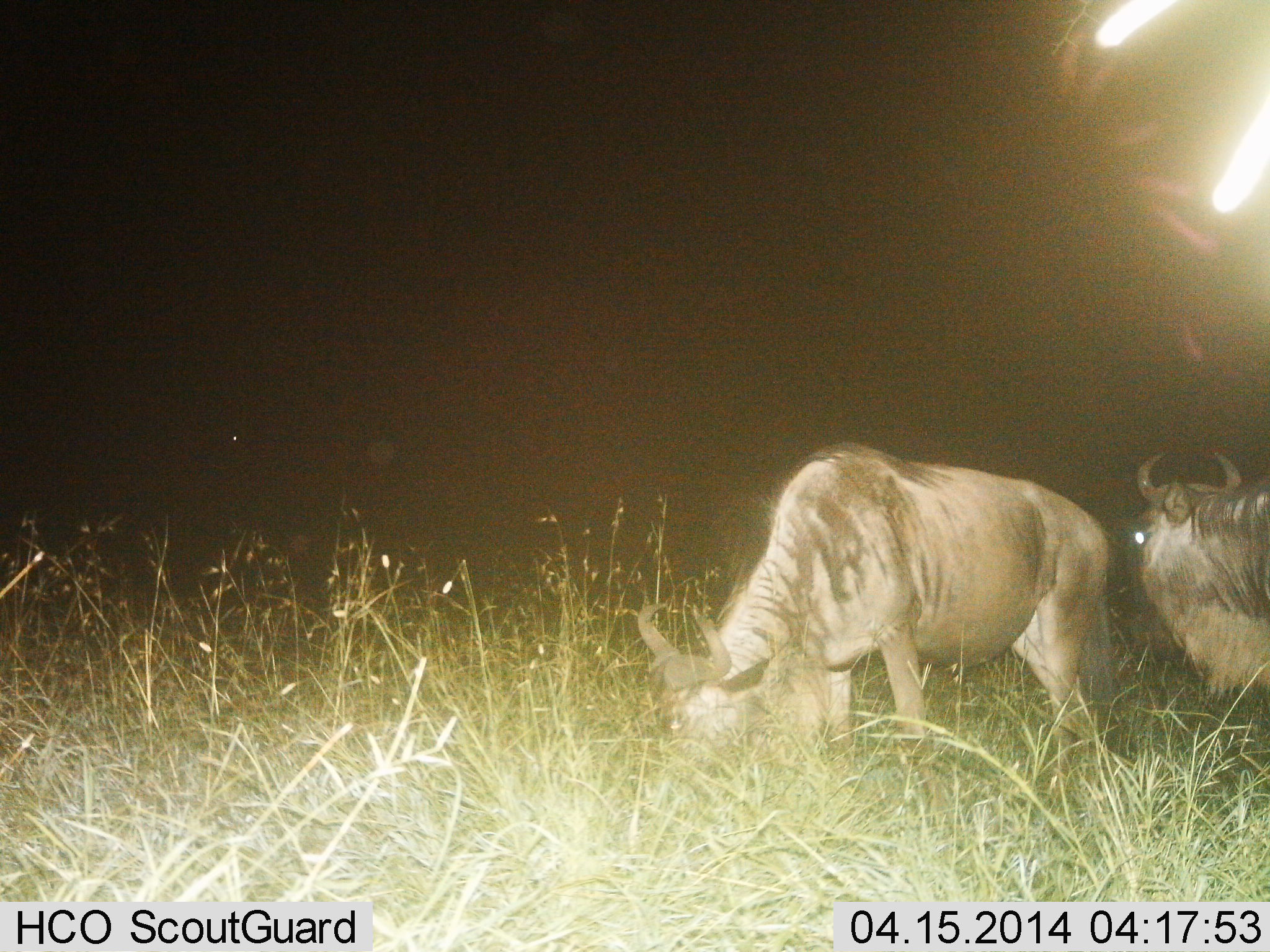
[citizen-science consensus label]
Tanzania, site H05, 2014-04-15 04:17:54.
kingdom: Animalia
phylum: Chordata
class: Mammalia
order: Artiodactyla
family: Bovidae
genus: Connochaetes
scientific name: Connochaetes taurinus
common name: blue wildebeest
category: wildebeest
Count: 2.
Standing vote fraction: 50%.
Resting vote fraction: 0%.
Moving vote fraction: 0%.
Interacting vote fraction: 0%.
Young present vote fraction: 0%.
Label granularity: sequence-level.